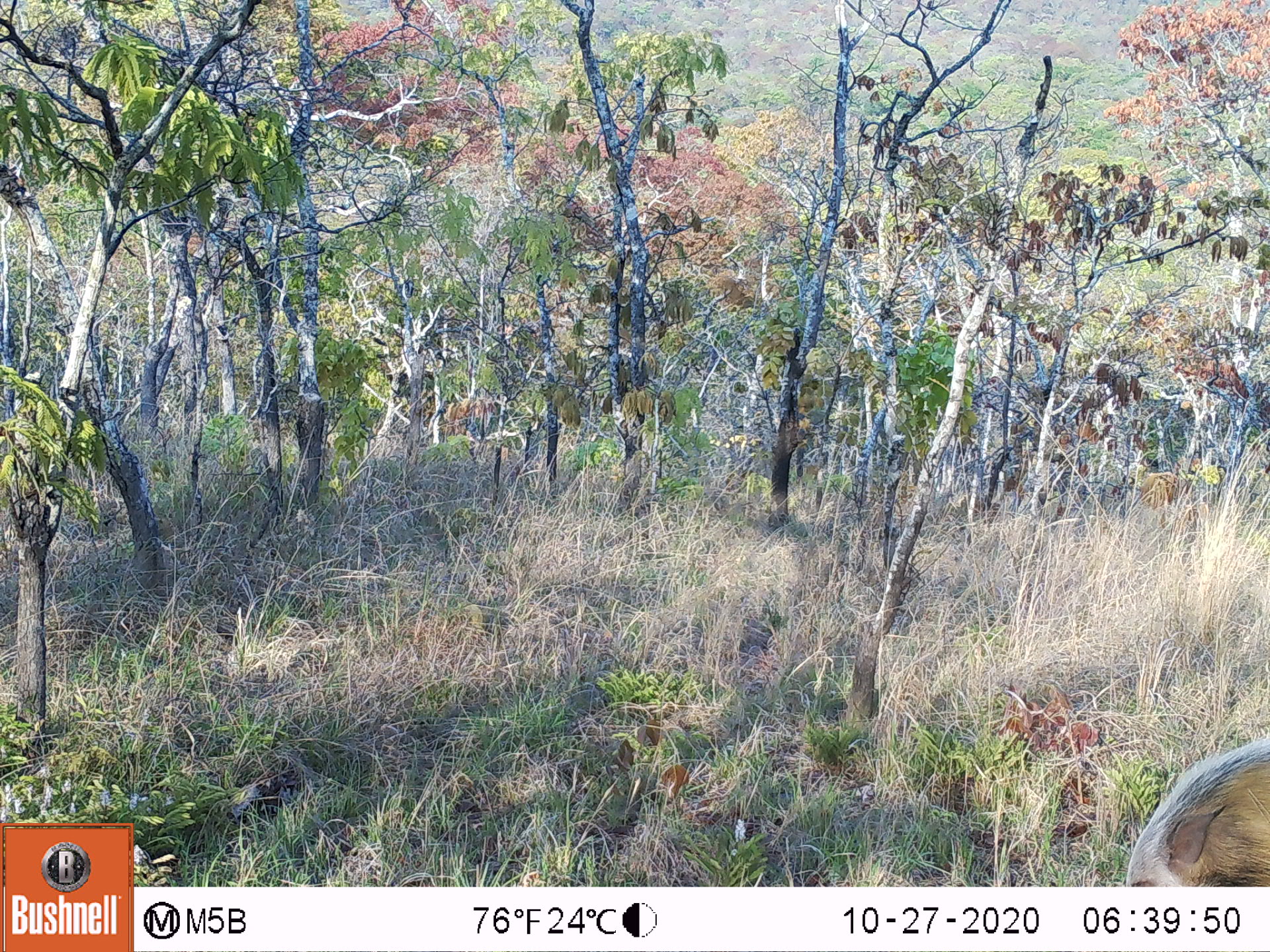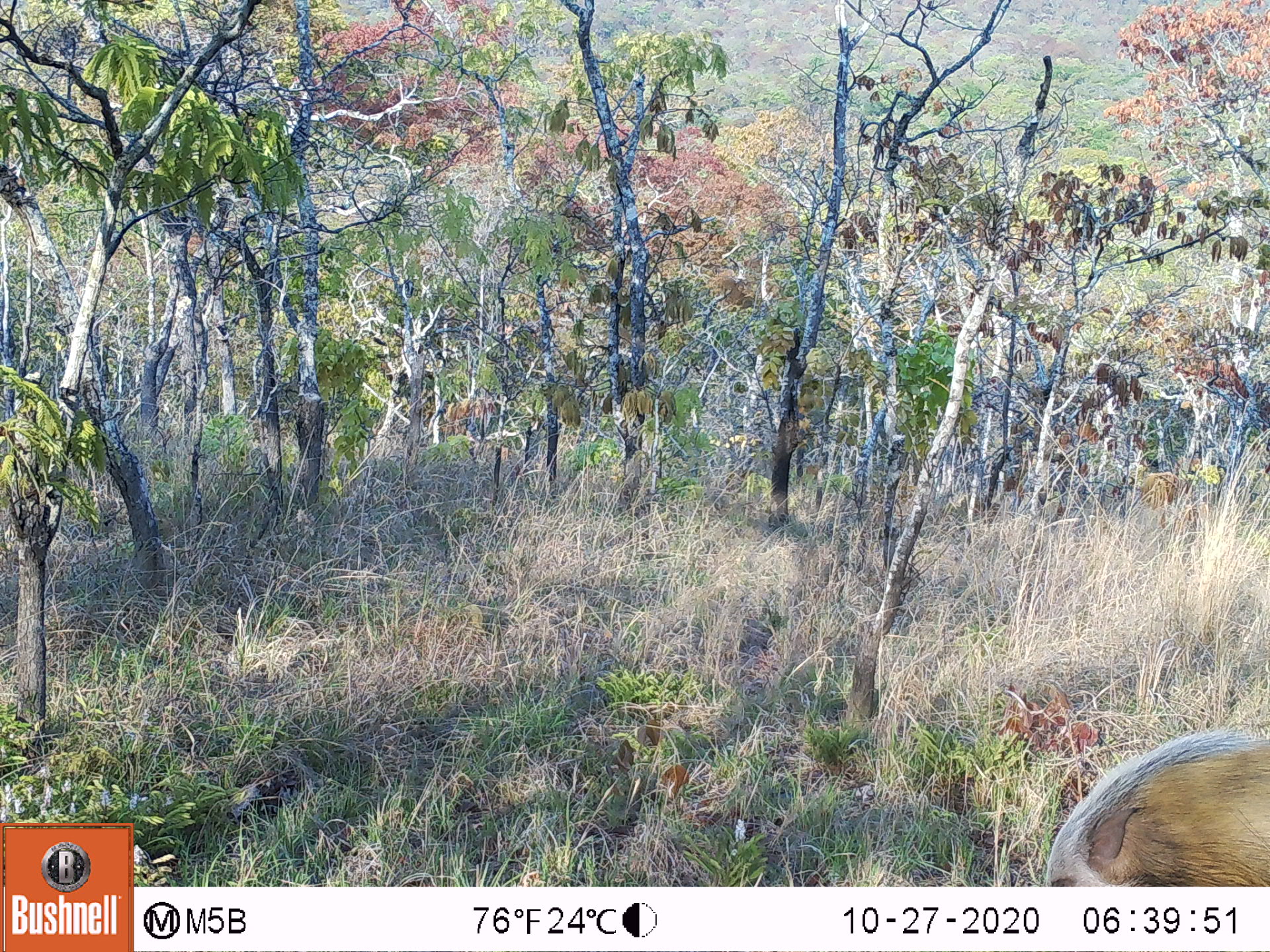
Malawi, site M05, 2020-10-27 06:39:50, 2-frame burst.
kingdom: Animalia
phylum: Chordata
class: Mammalia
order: Artiodactyla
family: Suidae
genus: Potamochoerus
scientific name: Potamochoerus larvatus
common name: bushpig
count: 1